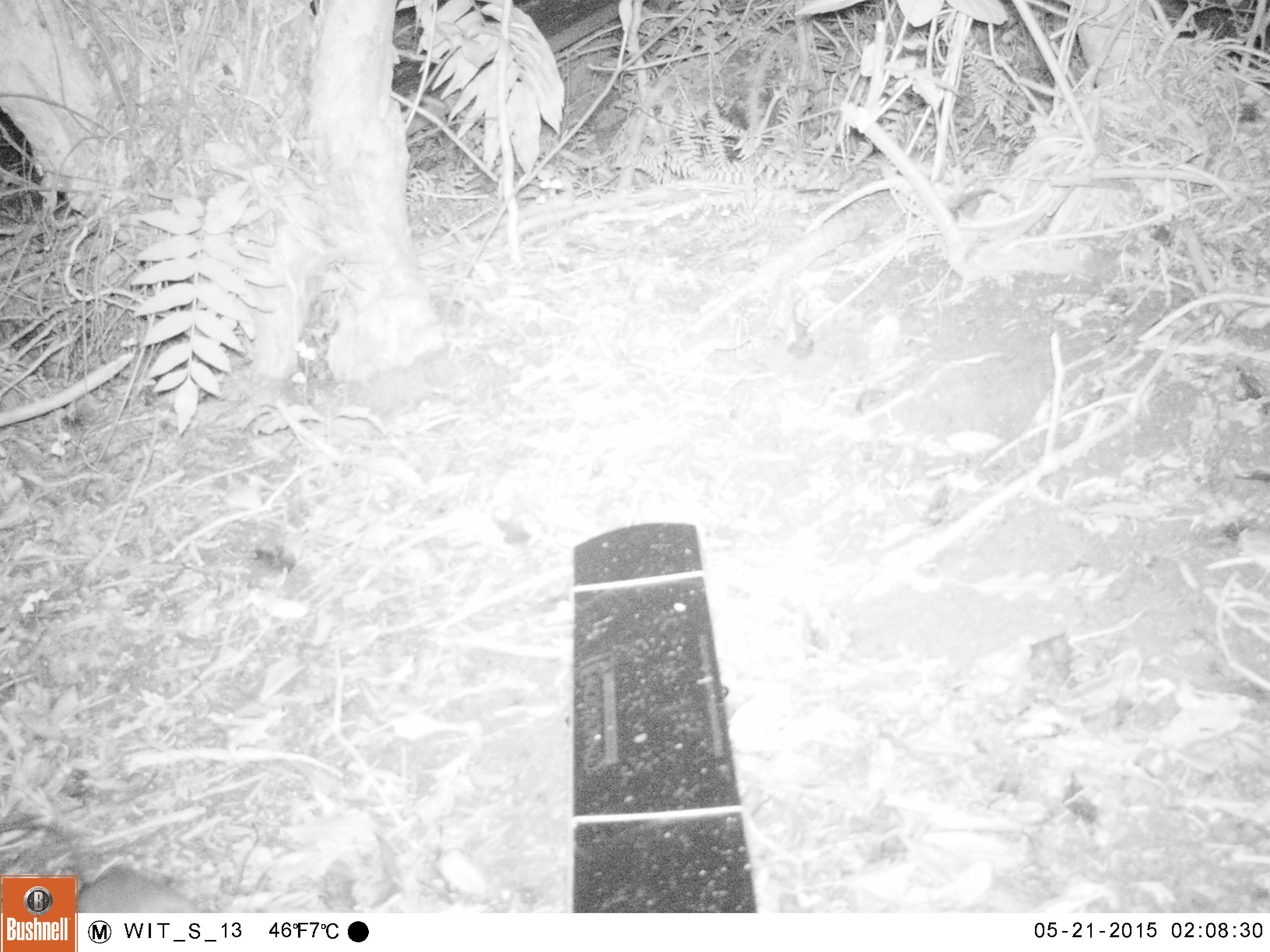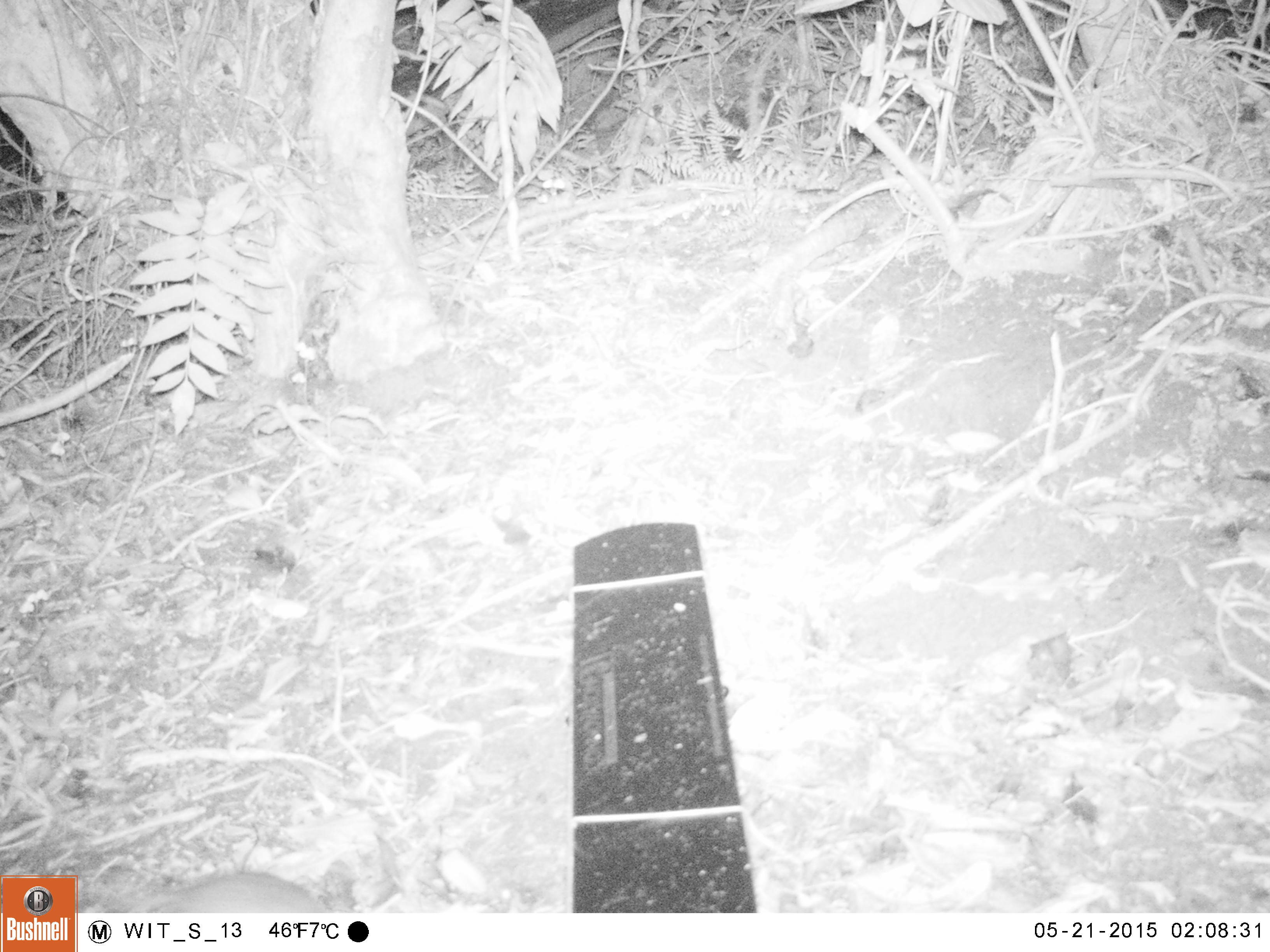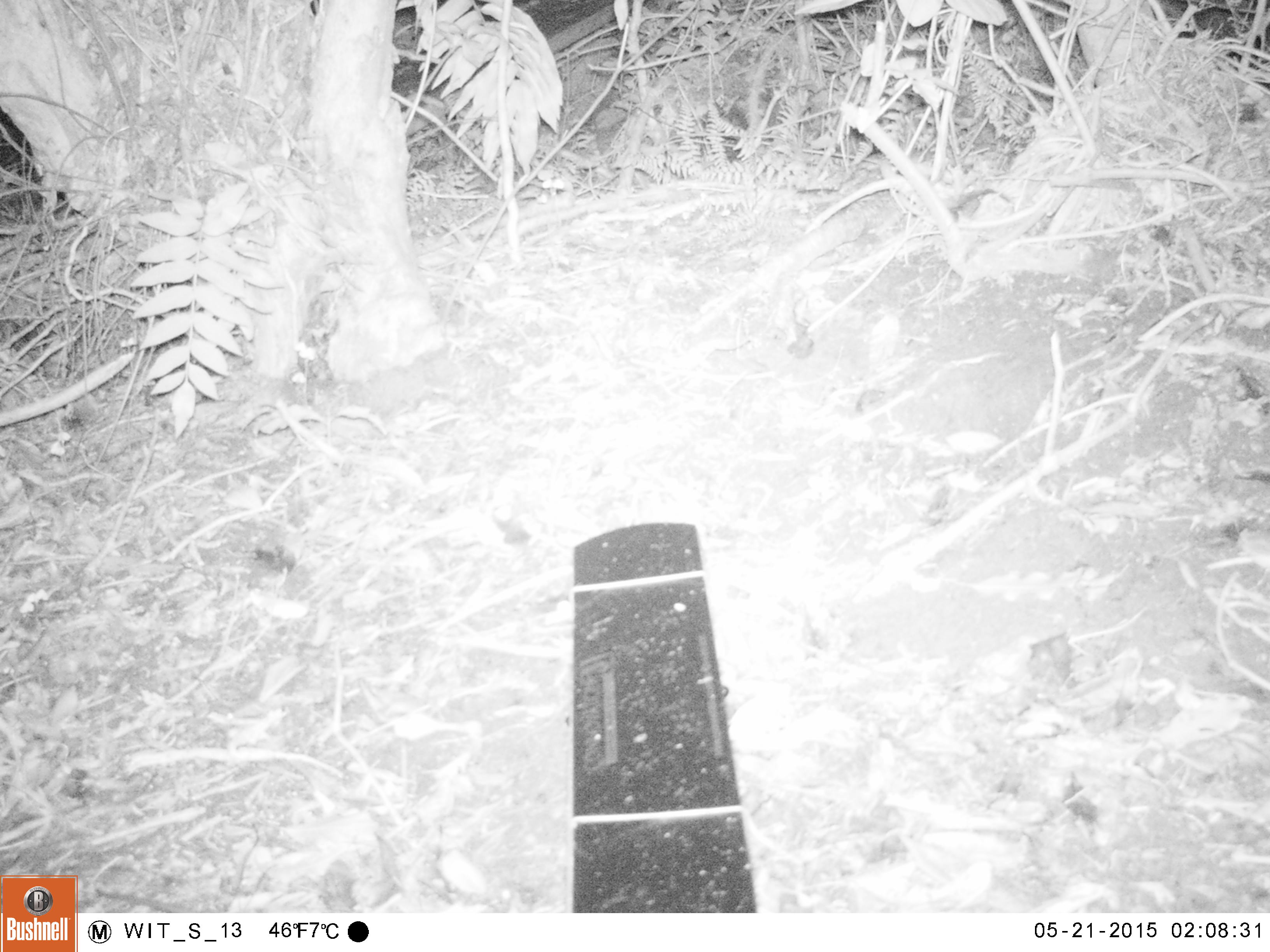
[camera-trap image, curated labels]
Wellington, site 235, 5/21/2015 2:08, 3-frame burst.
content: unidentified animal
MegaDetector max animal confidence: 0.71